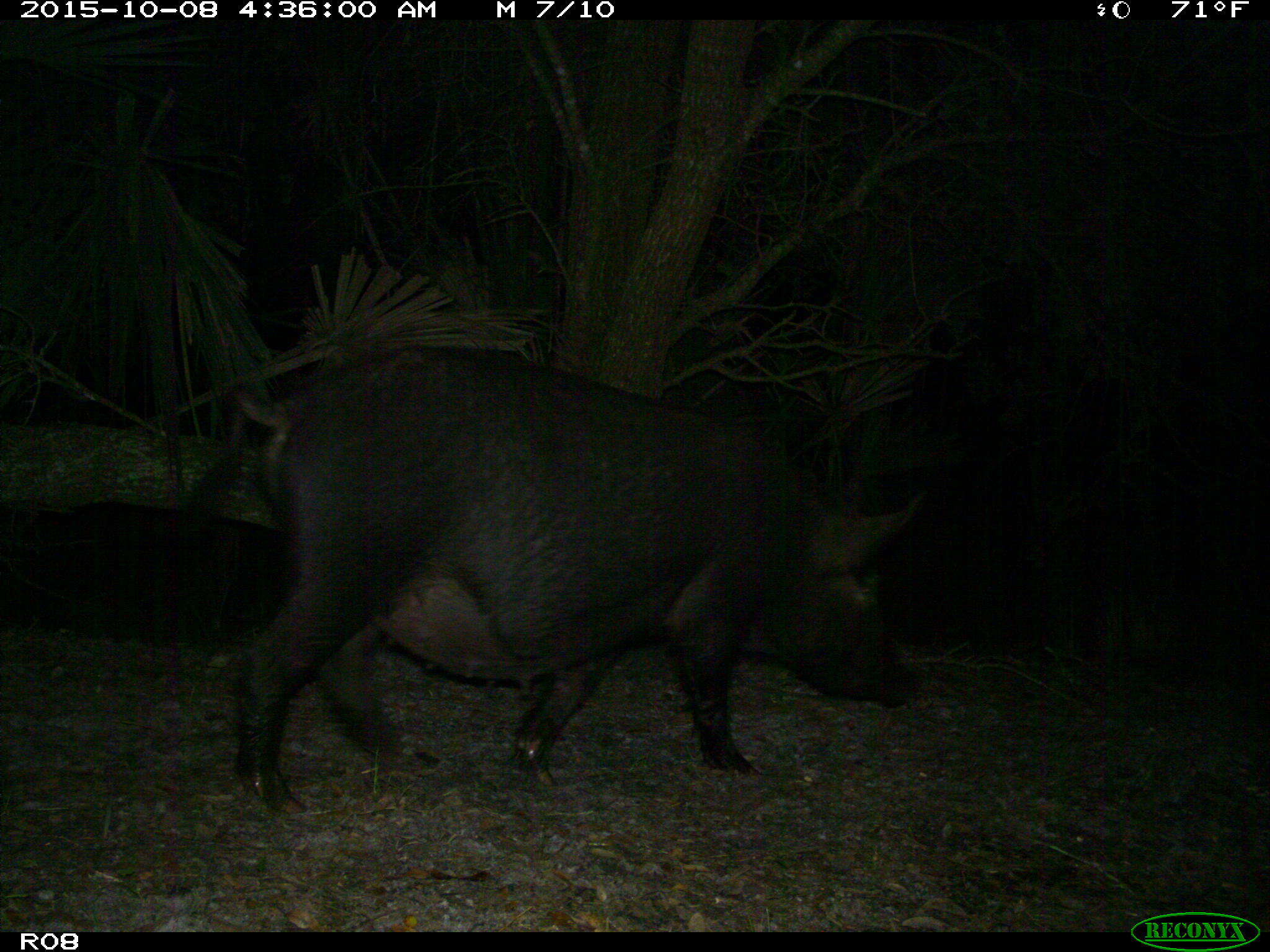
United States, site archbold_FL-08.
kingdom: Animalia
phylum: Chordata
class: Mammalia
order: Artiodactyla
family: Suidae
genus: Sus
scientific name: Sus scrofa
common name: wild boar